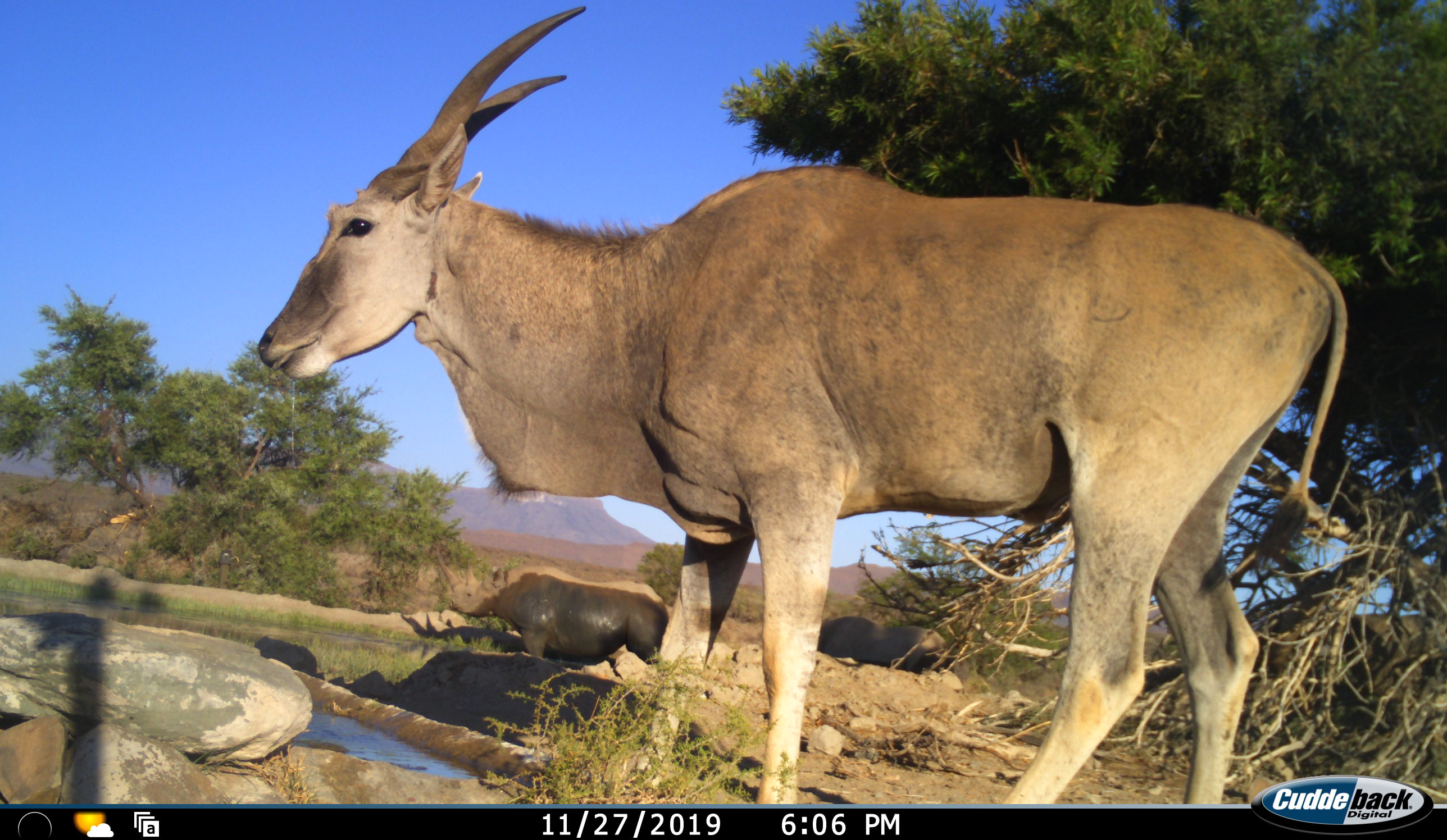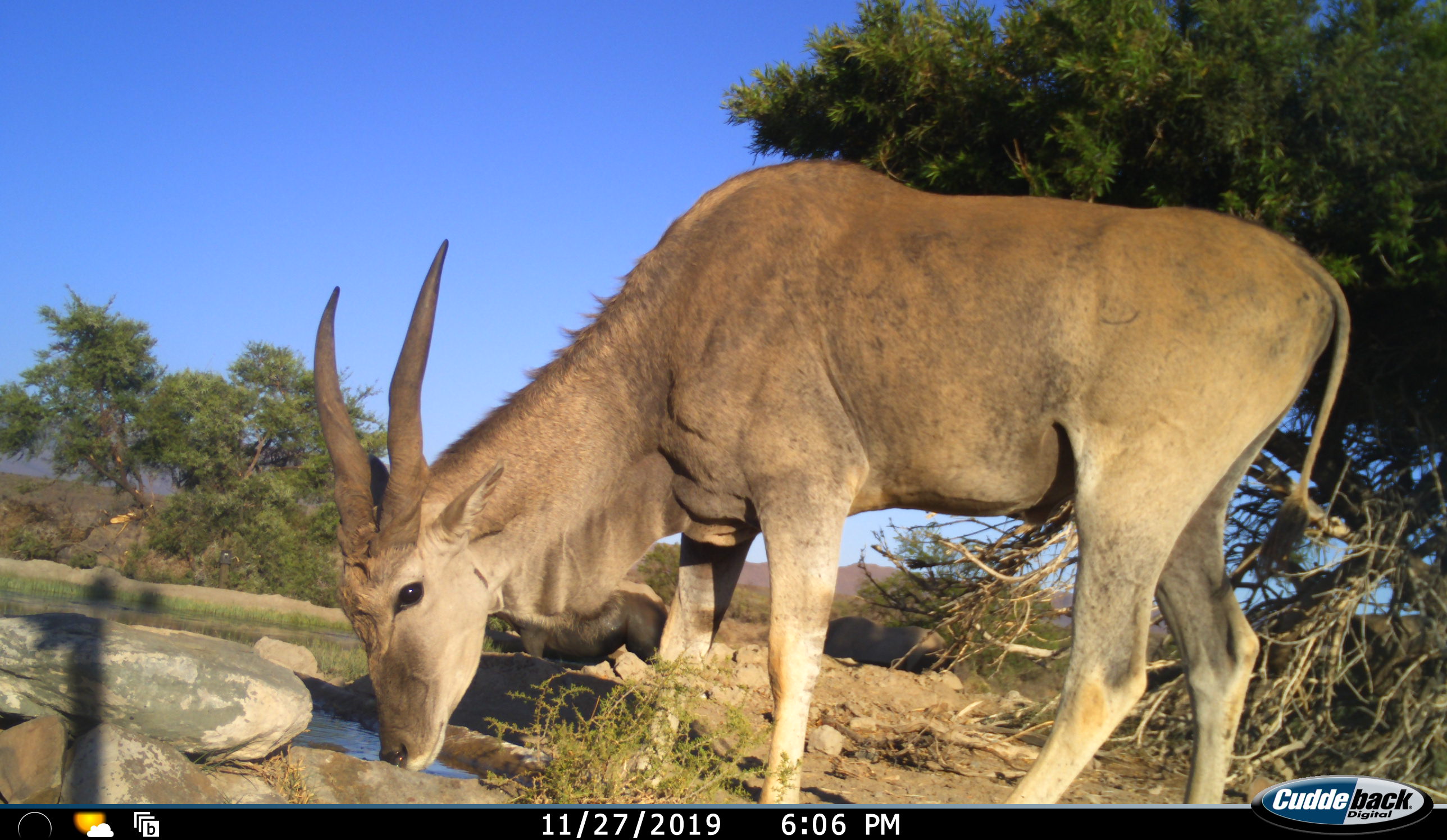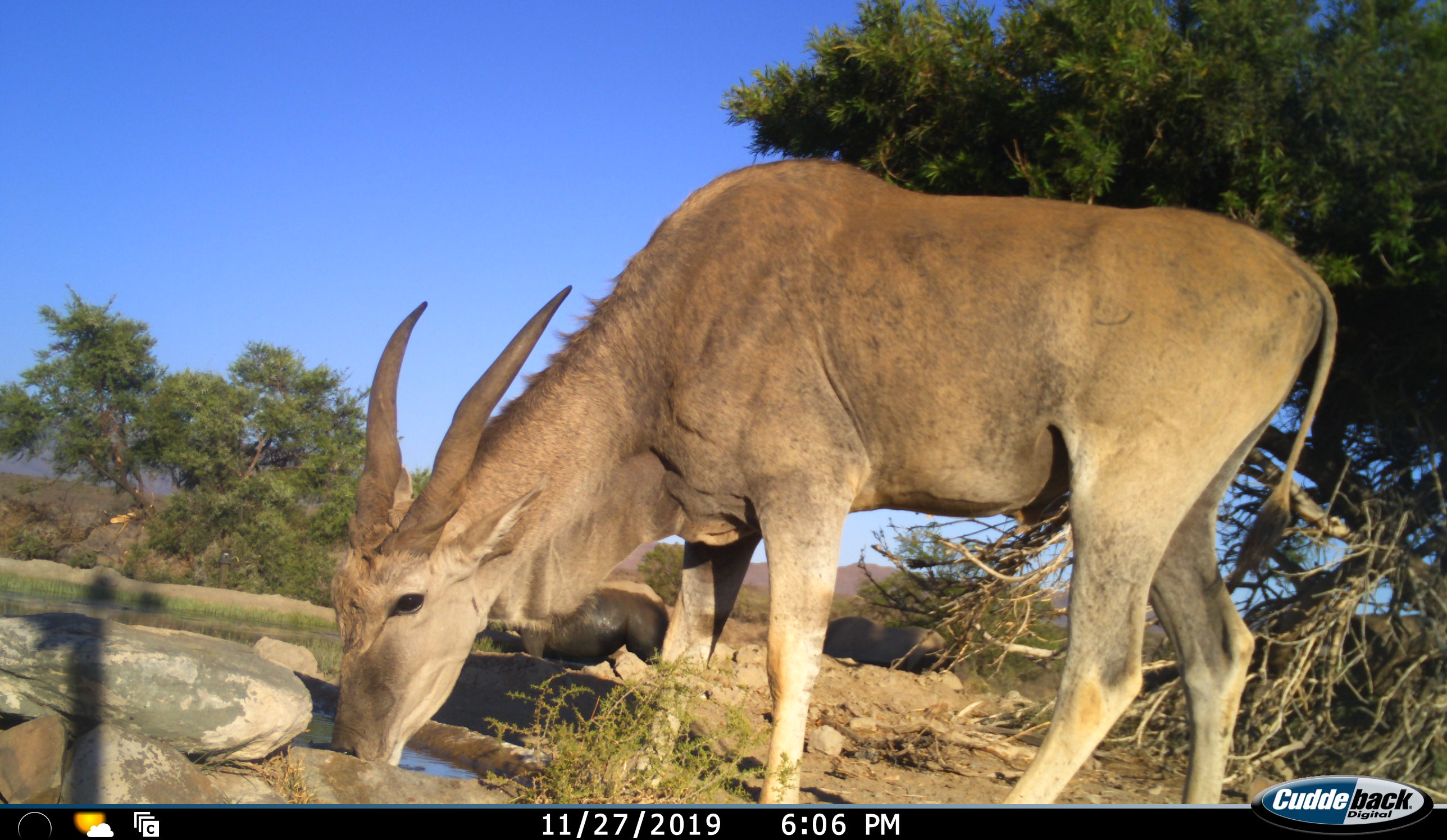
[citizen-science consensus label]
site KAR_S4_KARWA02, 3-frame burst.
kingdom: Animalia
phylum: Chordata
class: Mammalia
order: Artiodactyla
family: Bovidae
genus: Tragelaphus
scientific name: Tragelaphus oryx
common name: eland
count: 1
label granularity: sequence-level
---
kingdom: Animalia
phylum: Chordata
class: Mammalia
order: Perissodactyla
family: Rhinocerotidae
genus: Diceros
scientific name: Diceros bicornis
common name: black rhinoceros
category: rhinocerosblack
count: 2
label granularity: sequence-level